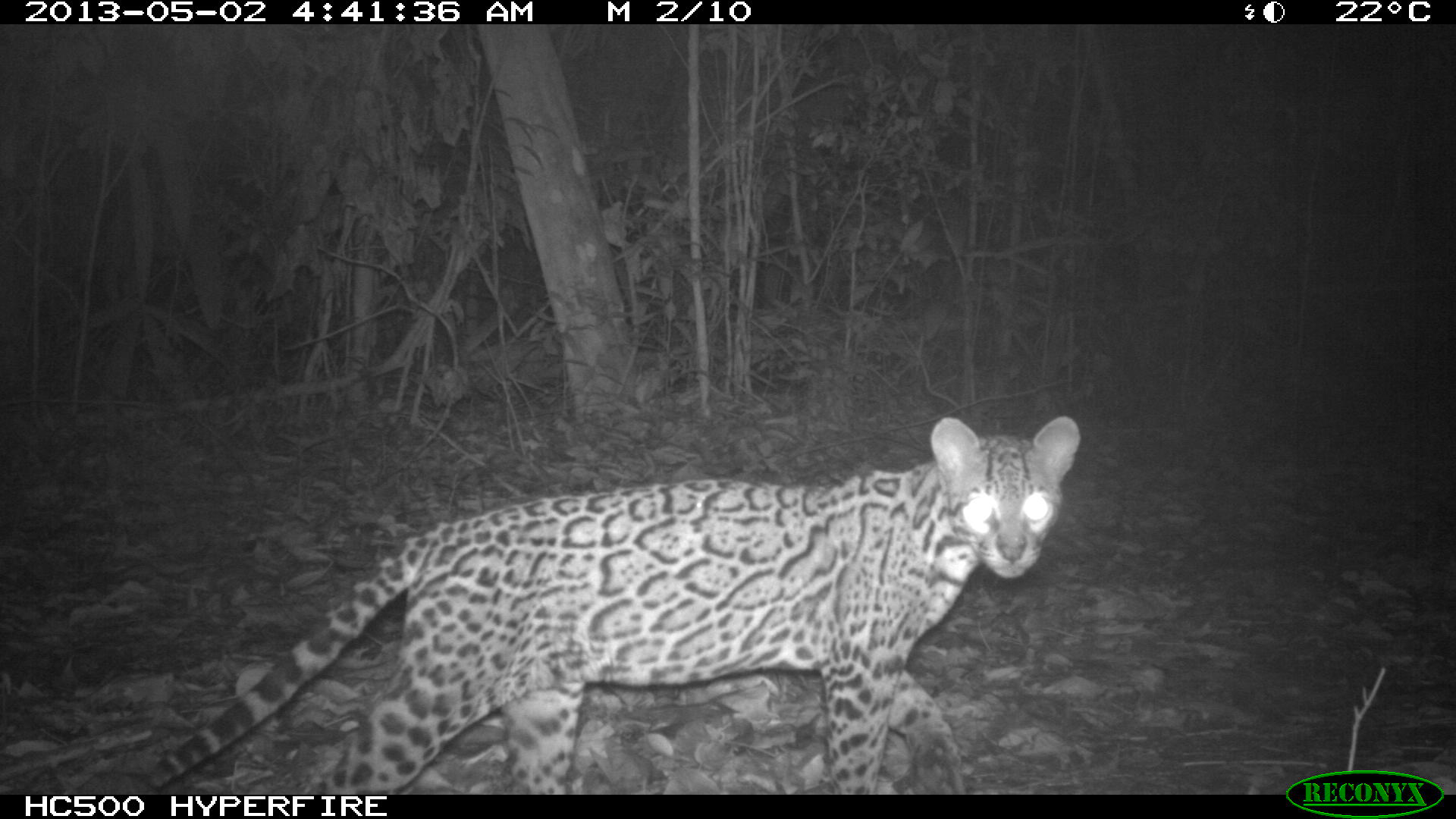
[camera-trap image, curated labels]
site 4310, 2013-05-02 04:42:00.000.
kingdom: Animalia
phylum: Chordata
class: Mammalia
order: Carnivora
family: Felidae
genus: Leopardus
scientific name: Leopardus pardalis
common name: ocelot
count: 1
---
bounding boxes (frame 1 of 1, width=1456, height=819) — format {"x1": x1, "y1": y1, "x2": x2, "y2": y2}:
leopardus pardalis: {"x1": 146, "y1": 411, "x2": 1081, "y2": 794}